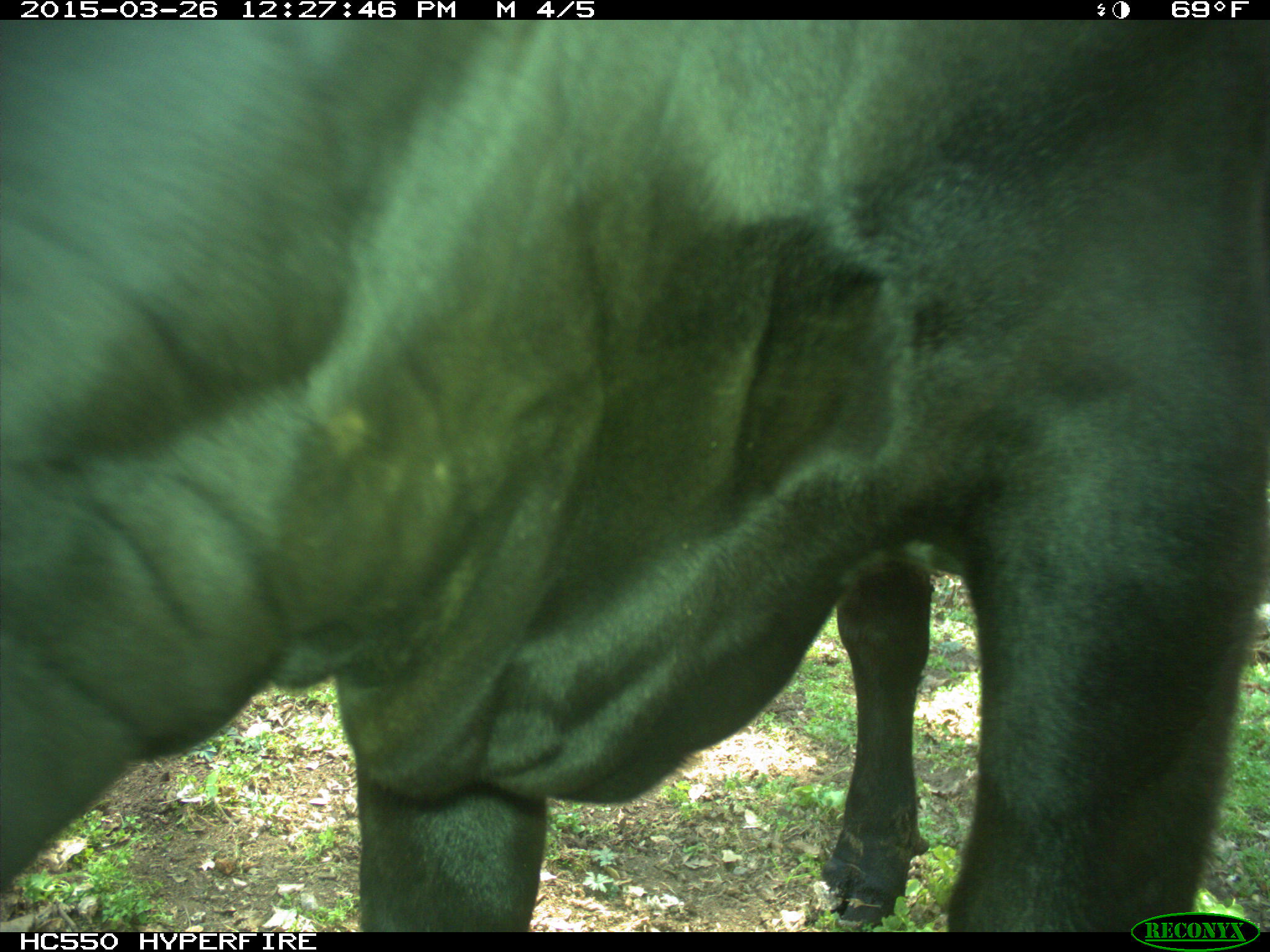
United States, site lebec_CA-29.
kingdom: Animalia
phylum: Chordata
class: Mammalia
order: Artiodactyla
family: Bovidae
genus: Bos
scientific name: Bos taurus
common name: domestic cow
Bos taurus (domestic cow).